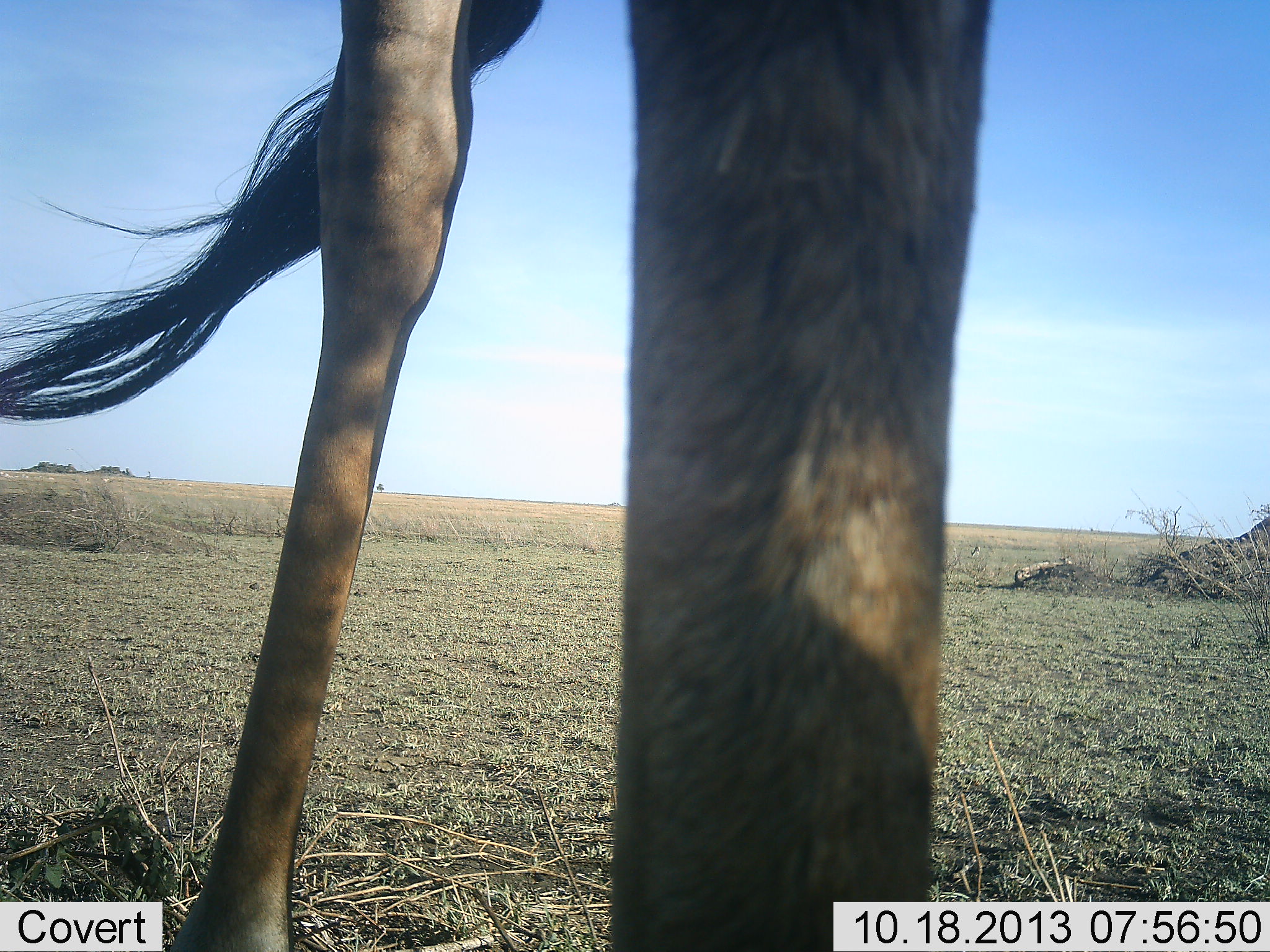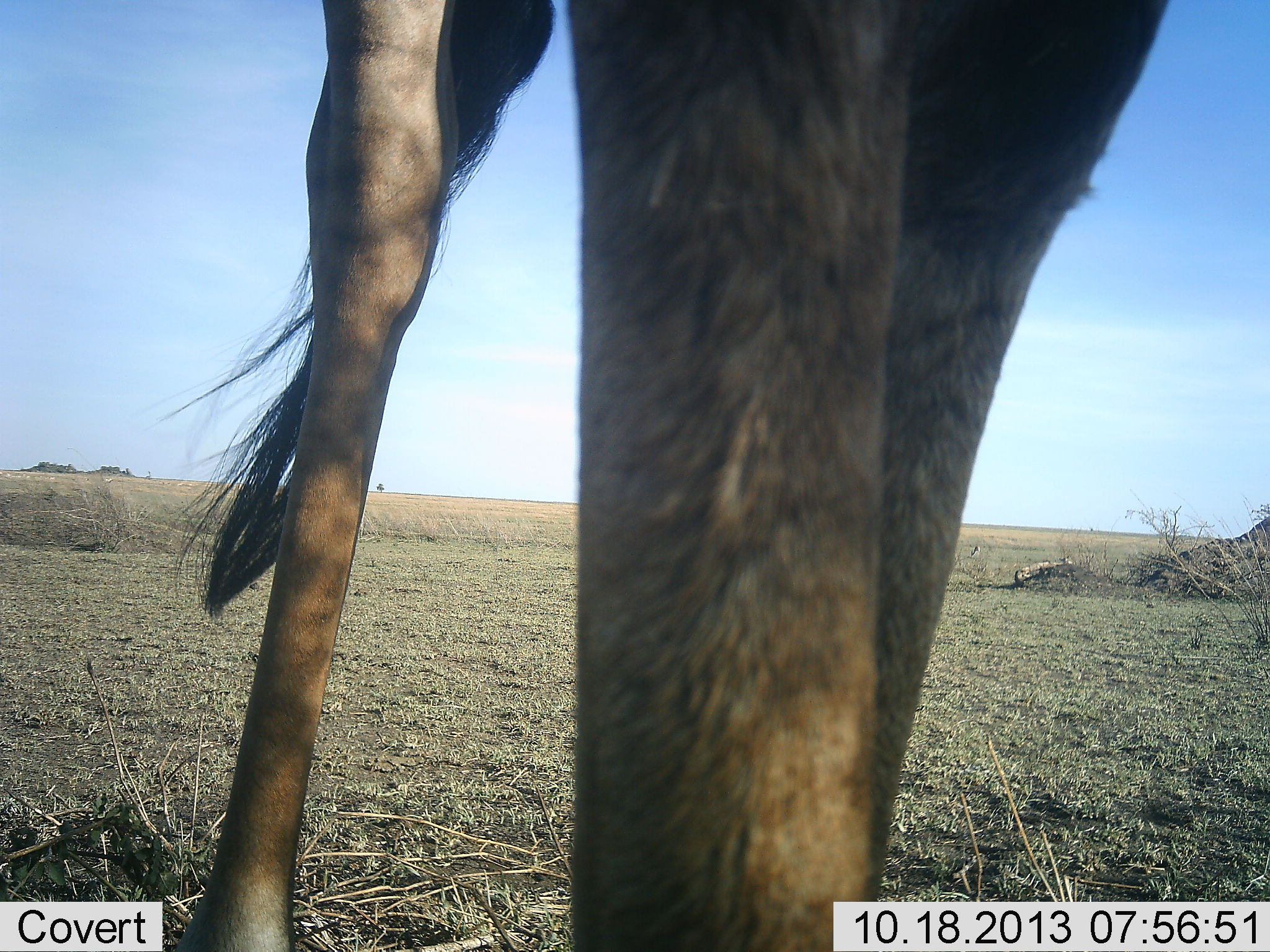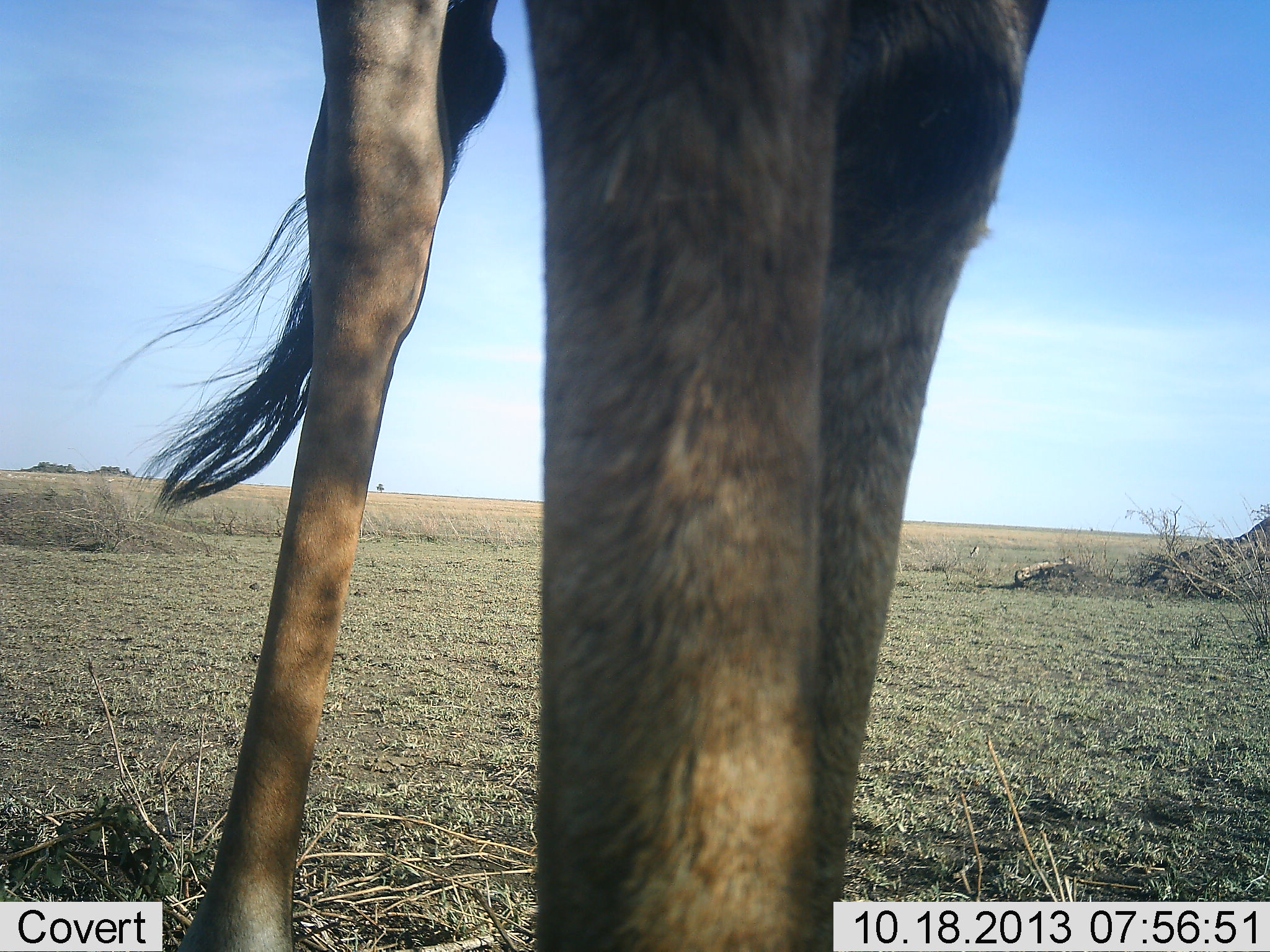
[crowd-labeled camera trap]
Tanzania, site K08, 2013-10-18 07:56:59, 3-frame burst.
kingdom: Animalia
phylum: Chordata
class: Mammalia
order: Artiodactyla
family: Giraffidae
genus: Giraffa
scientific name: Giraffa camelopardalis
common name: giraffe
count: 1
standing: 70%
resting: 0%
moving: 30%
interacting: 0%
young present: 0%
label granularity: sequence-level